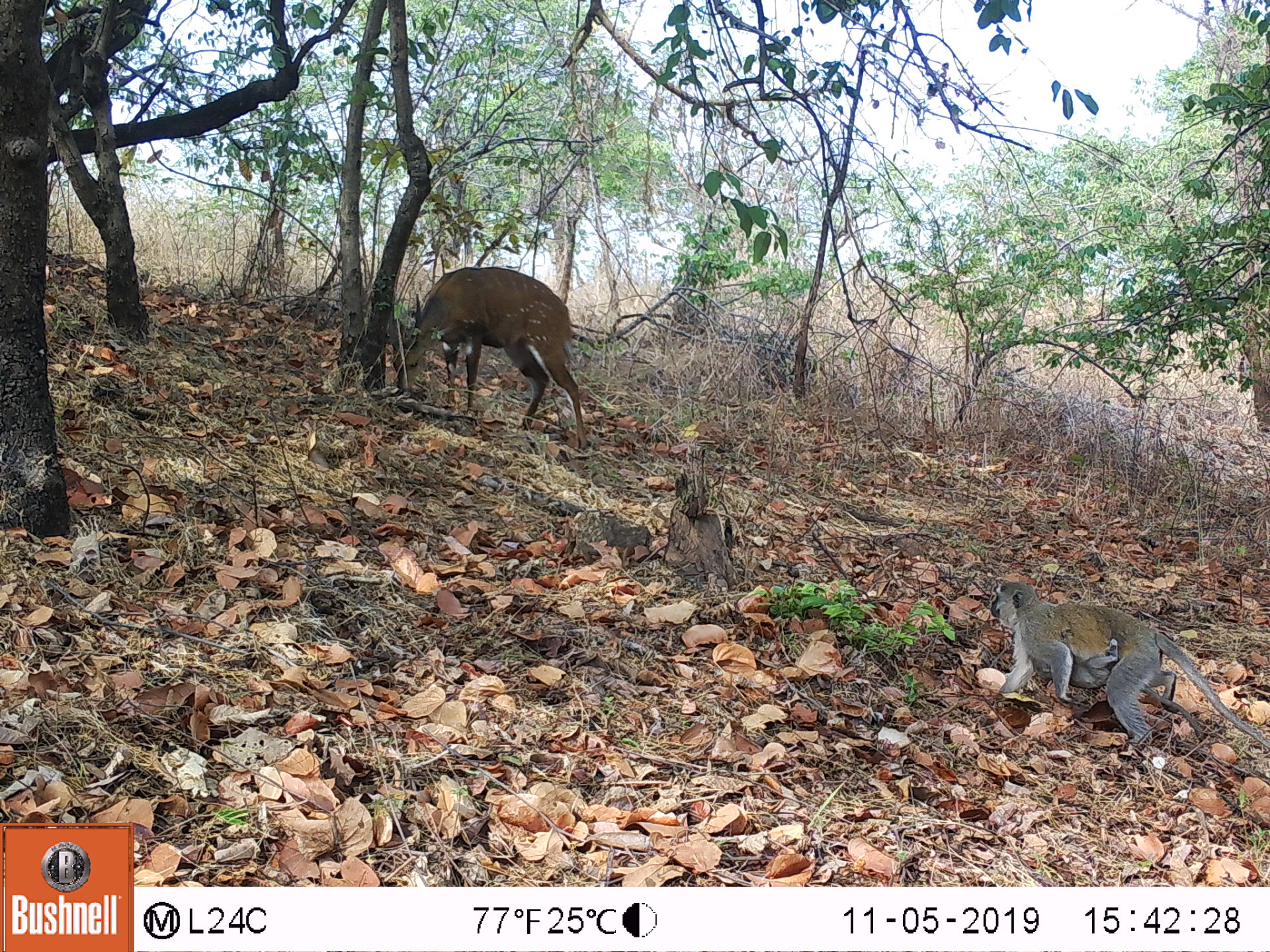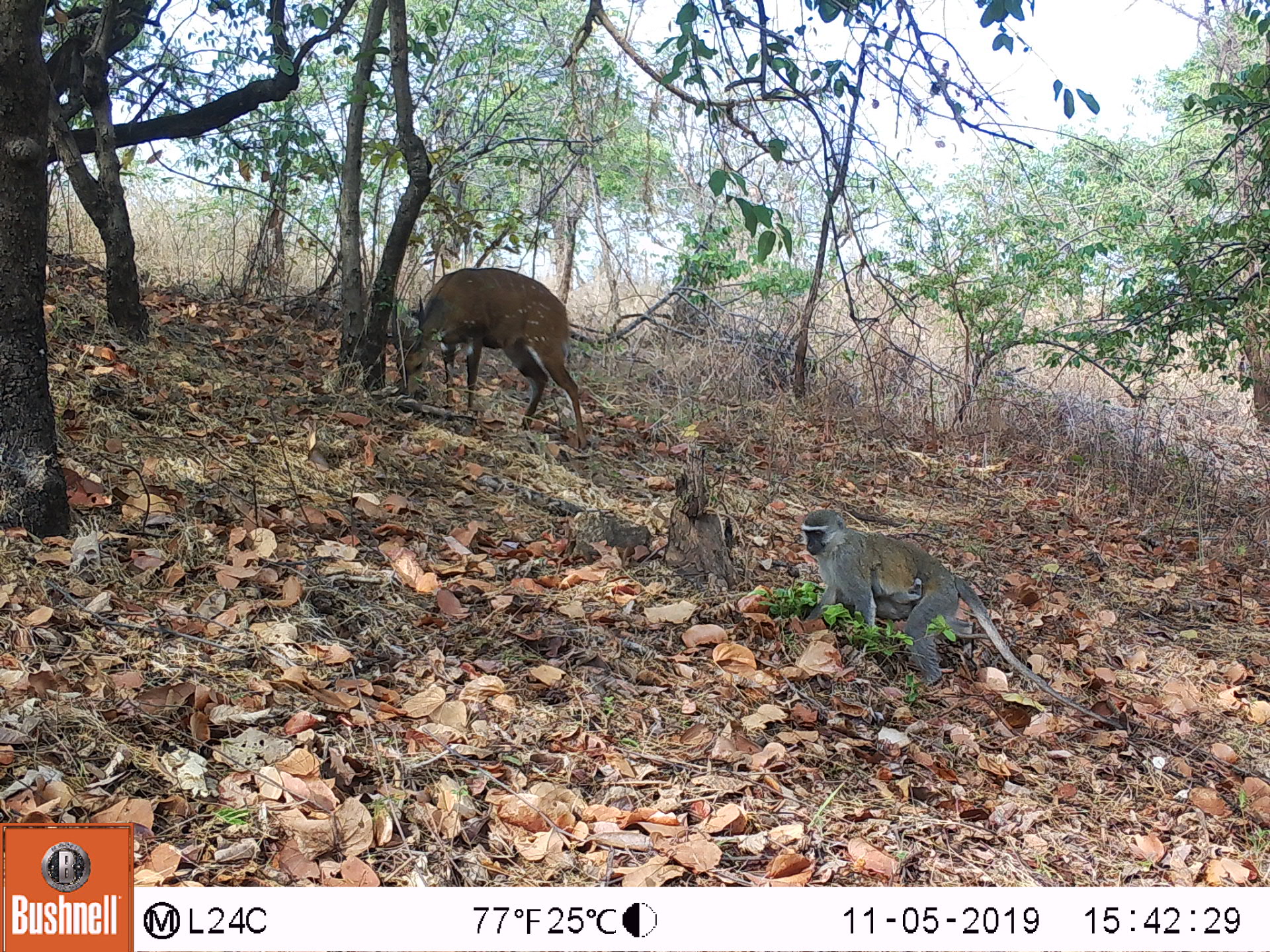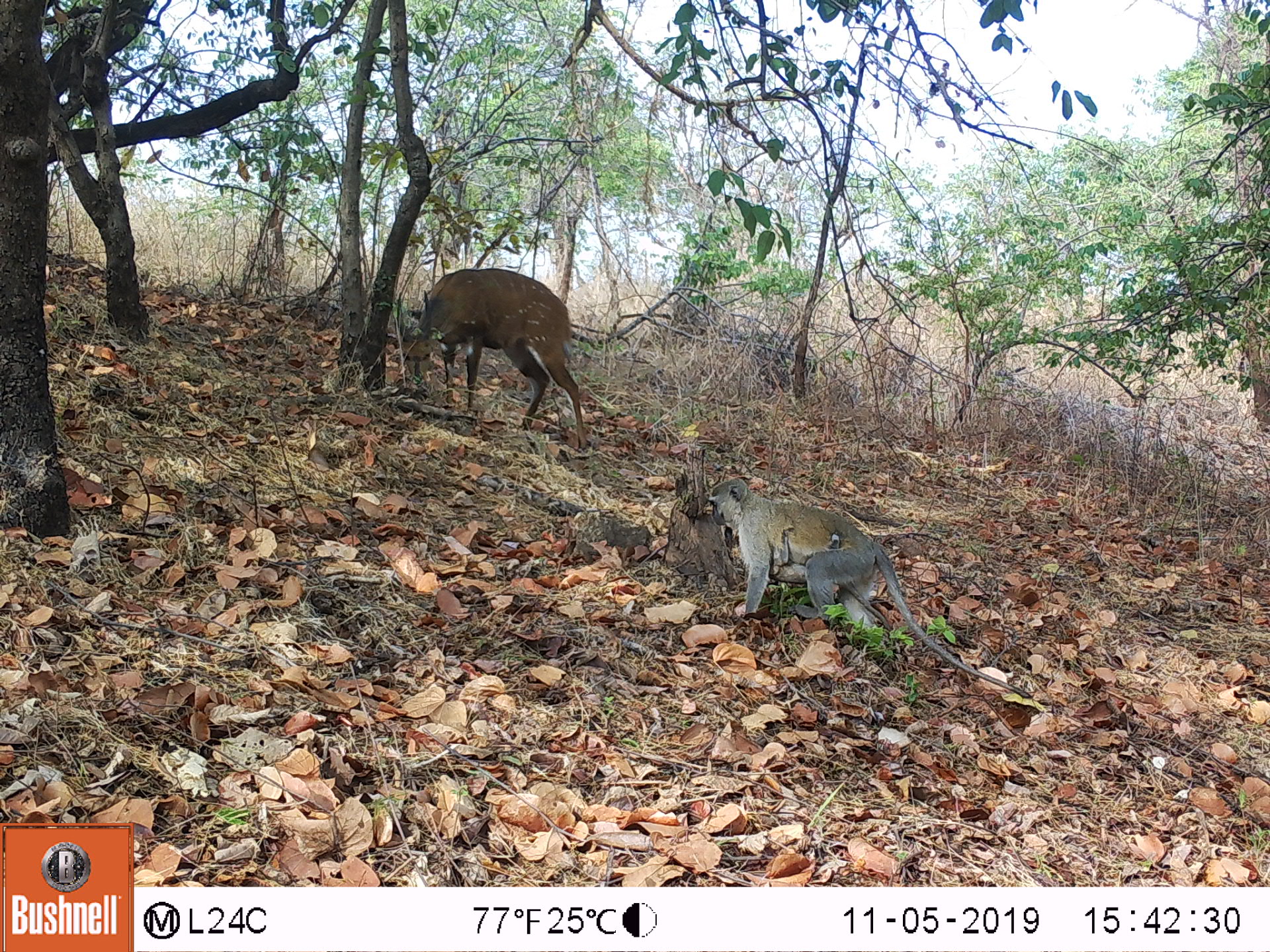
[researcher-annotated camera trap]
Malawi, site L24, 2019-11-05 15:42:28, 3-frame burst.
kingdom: Animalia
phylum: Chordata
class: Mammalia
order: Artiodactyla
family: Bovidae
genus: Tragelaphus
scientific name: Tragelaphus sylvaticus sylvaticus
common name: cape bushbuck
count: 2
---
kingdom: Animalia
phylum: Chordata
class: Mammalia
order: Primates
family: Cercopithecidae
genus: Chlorocebus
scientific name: Chlorocebus pygerythrus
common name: vervet monkey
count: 1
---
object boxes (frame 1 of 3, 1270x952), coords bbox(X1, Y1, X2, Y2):
cape bushbuck: bbox(378, 262, 601, 461); bbox(384, 266, 592, 460)
vervet monkey: bbox(985, 576, 1262, 764)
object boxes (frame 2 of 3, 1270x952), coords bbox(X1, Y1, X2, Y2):
cape bushbuck: bbox(381, 258, 597, 466); bbox(386, 259, 595, 451)
vervet monkey: bbox(796, 507, 1082, 704)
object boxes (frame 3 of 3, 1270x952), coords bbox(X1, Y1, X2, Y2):
cape bushbuck: bbox(378, 263, 602, 459); bbox(393, 261, 593, 456)
vervet monkey: bbox(703, 465, 1008, 690)